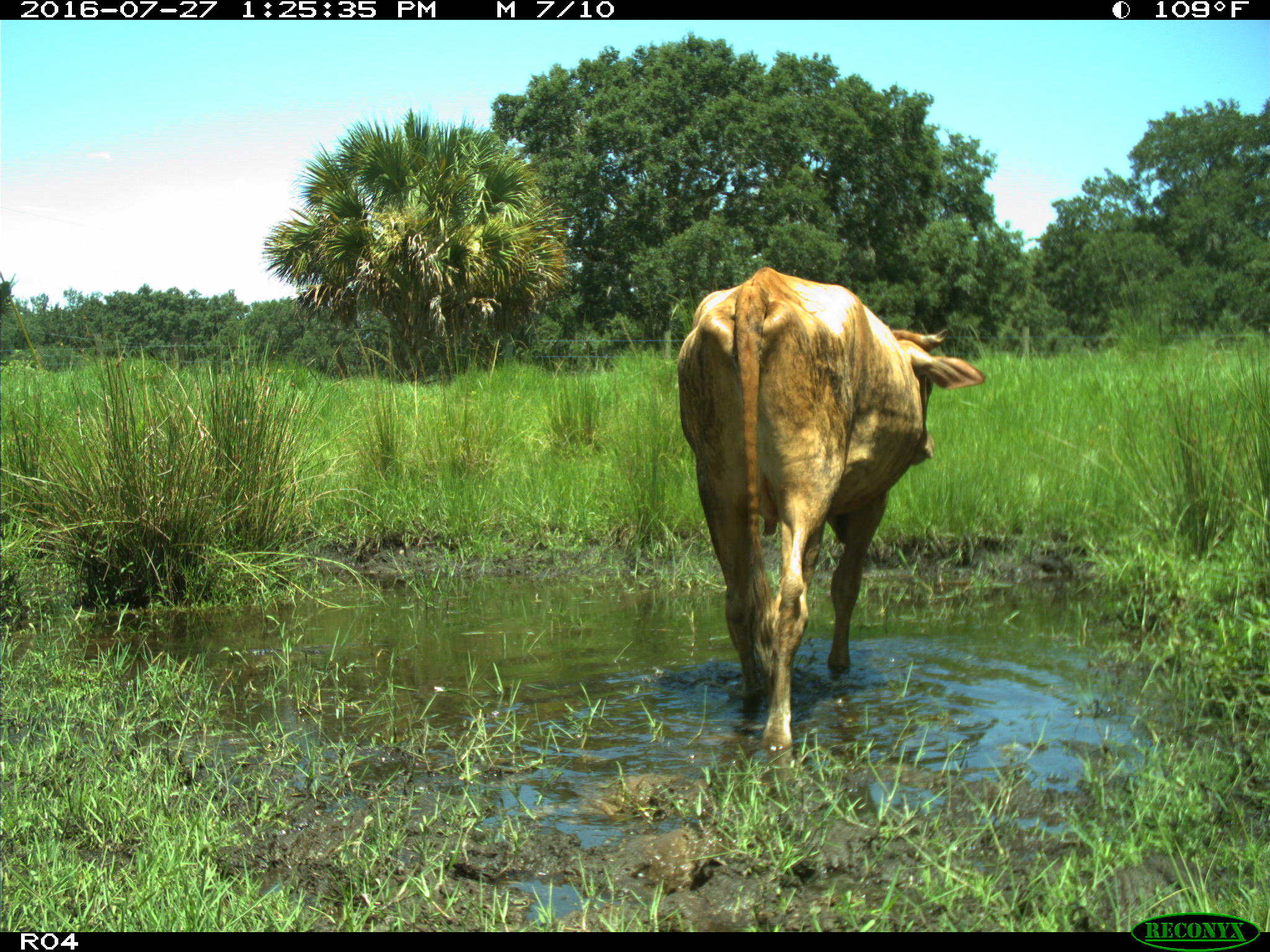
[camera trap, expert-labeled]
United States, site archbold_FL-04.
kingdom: Animalia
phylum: Chordata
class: Mammalia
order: Artiodactyla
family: Bovidae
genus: Bos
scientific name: Bos taurus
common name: domestic cow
Bos taurus (domestic cow).